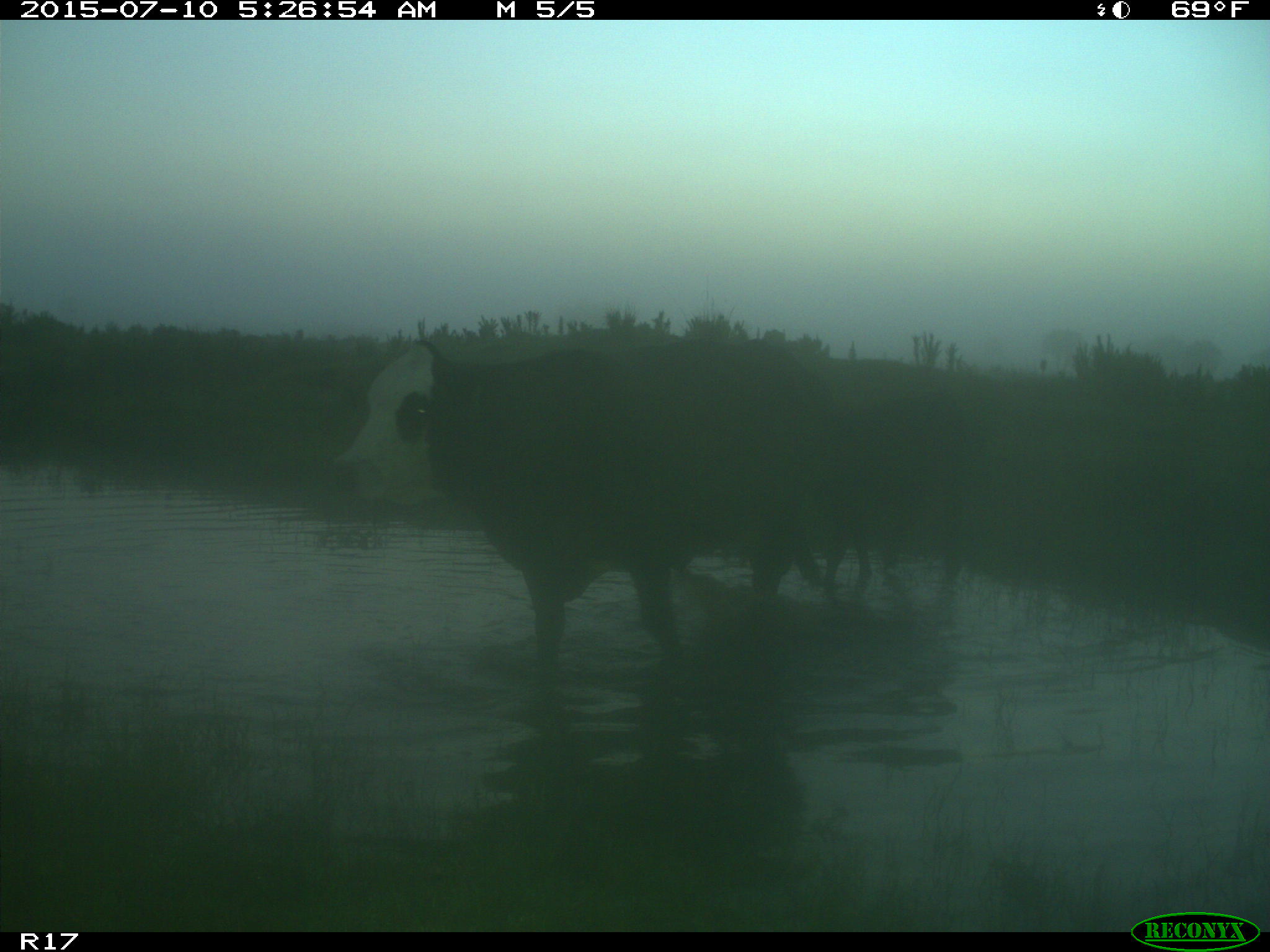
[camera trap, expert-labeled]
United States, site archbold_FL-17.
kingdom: Animalia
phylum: Chordata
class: Mammalia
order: Artiodactyla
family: Bovidae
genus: Bos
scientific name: Bos taurus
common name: domestic cow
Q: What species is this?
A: Bos taurus (domestic cow).